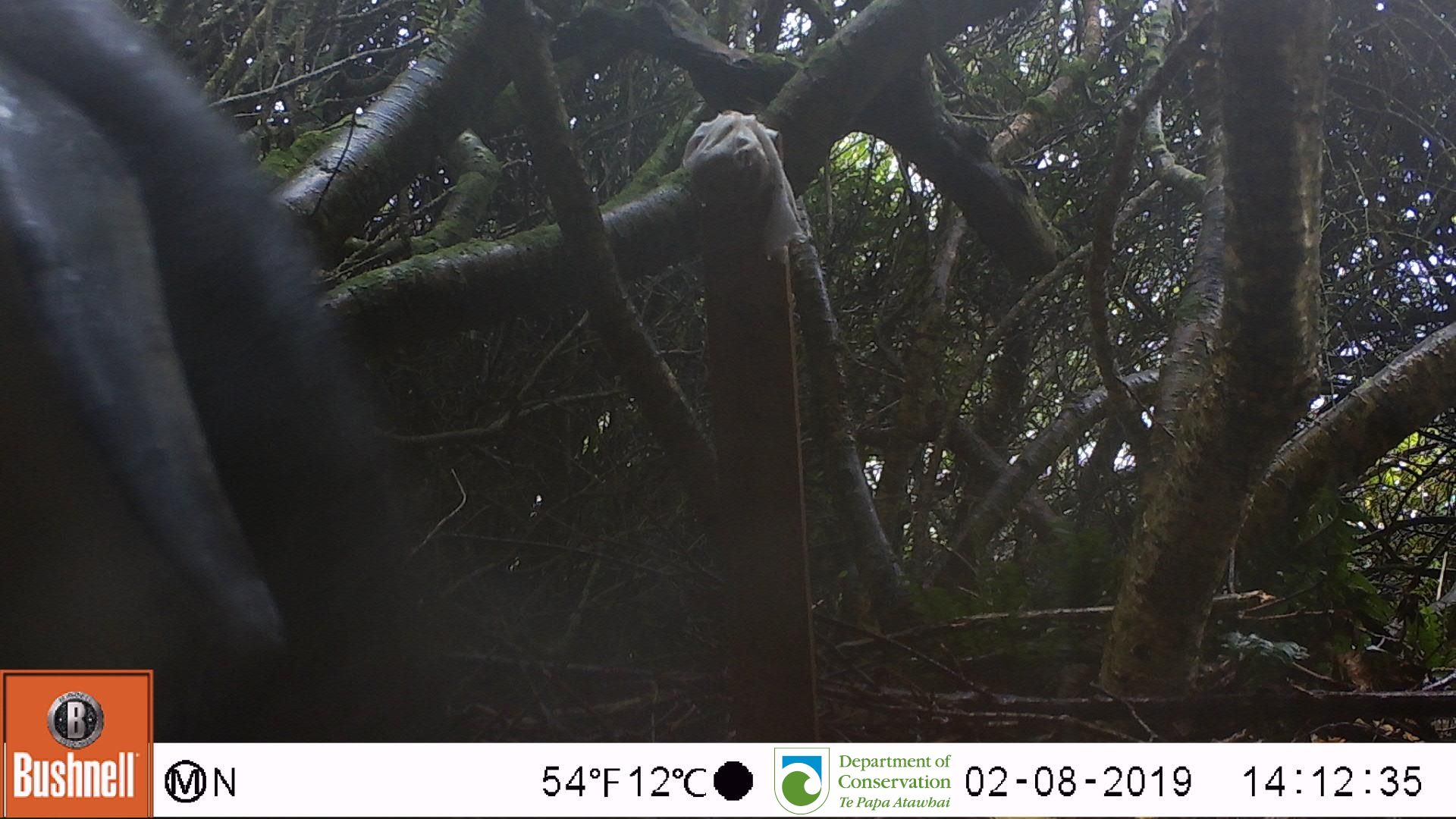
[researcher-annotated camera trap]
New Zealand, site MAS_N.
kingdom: Animalia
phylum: Chordata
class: Aves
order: Sphenisciformes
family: Spheniscidae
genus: Megadyptes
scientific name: Megadyptes antipodes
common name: yellow-eyed penguin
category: yellow eyed penguin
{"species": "yellow eyed penguin (yellow-eyed penguin) (Megadyptes antipodes)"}